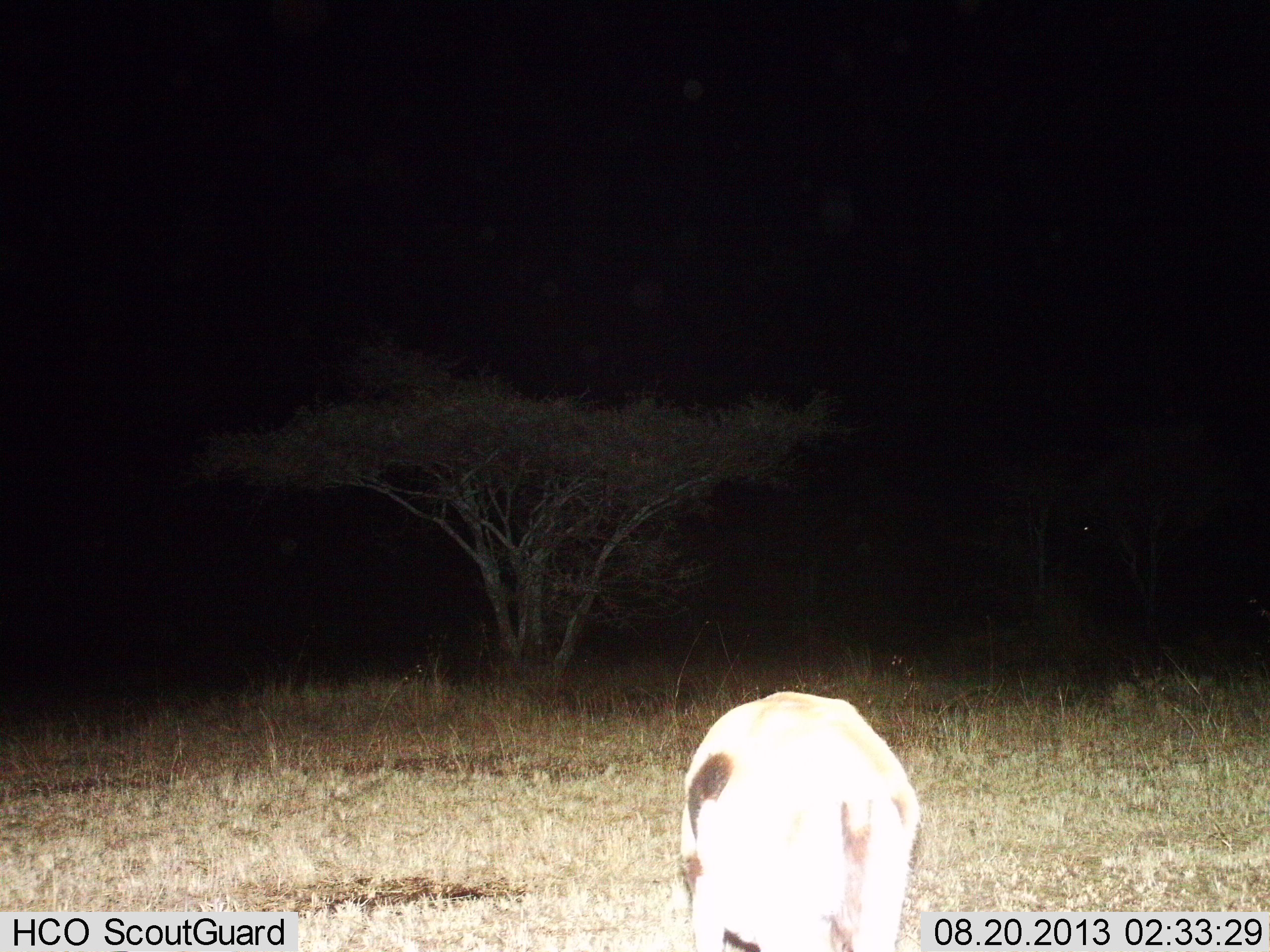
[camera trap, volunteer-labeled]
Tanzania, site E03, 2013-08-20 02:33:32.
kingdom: Animalia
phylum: Chordata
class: Mammalia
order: Artiodactyla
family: Bovidae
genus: Eudorcas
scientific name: Eudorcas thomsonii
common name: thomson's gazelle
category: gazellethomsons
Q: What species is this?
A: Gazellethomsons (thomson's gazelle) (Eudorcas thomsonii).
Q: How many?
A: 1.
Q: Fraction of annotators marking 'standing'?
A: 42%.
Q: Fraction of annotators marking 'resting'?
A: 0%.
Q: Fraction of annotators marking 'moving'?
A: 0%.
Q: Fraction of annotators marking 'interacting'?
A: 0%.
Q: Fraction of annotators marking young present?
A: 0%.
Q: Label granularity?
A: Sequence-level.